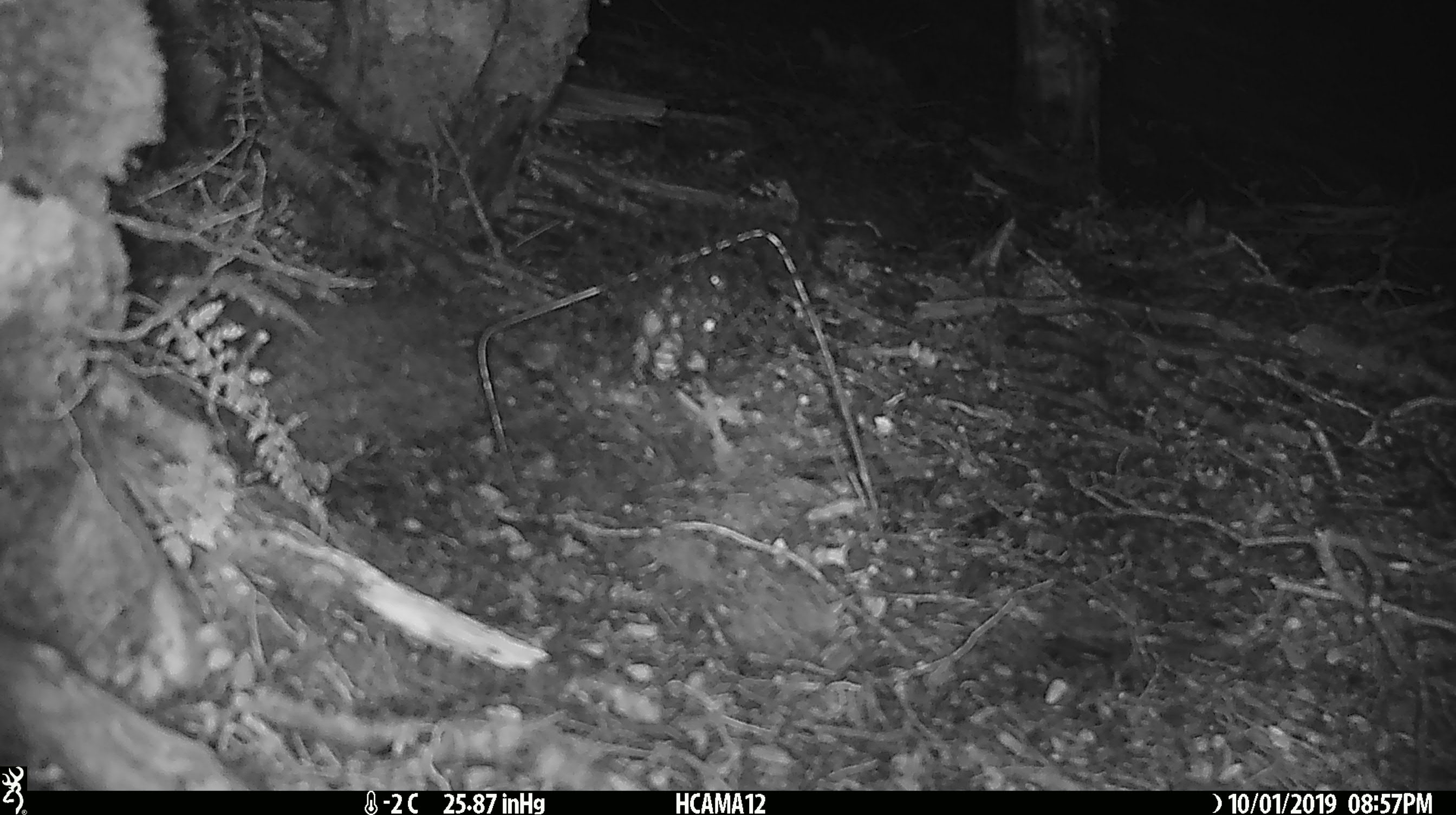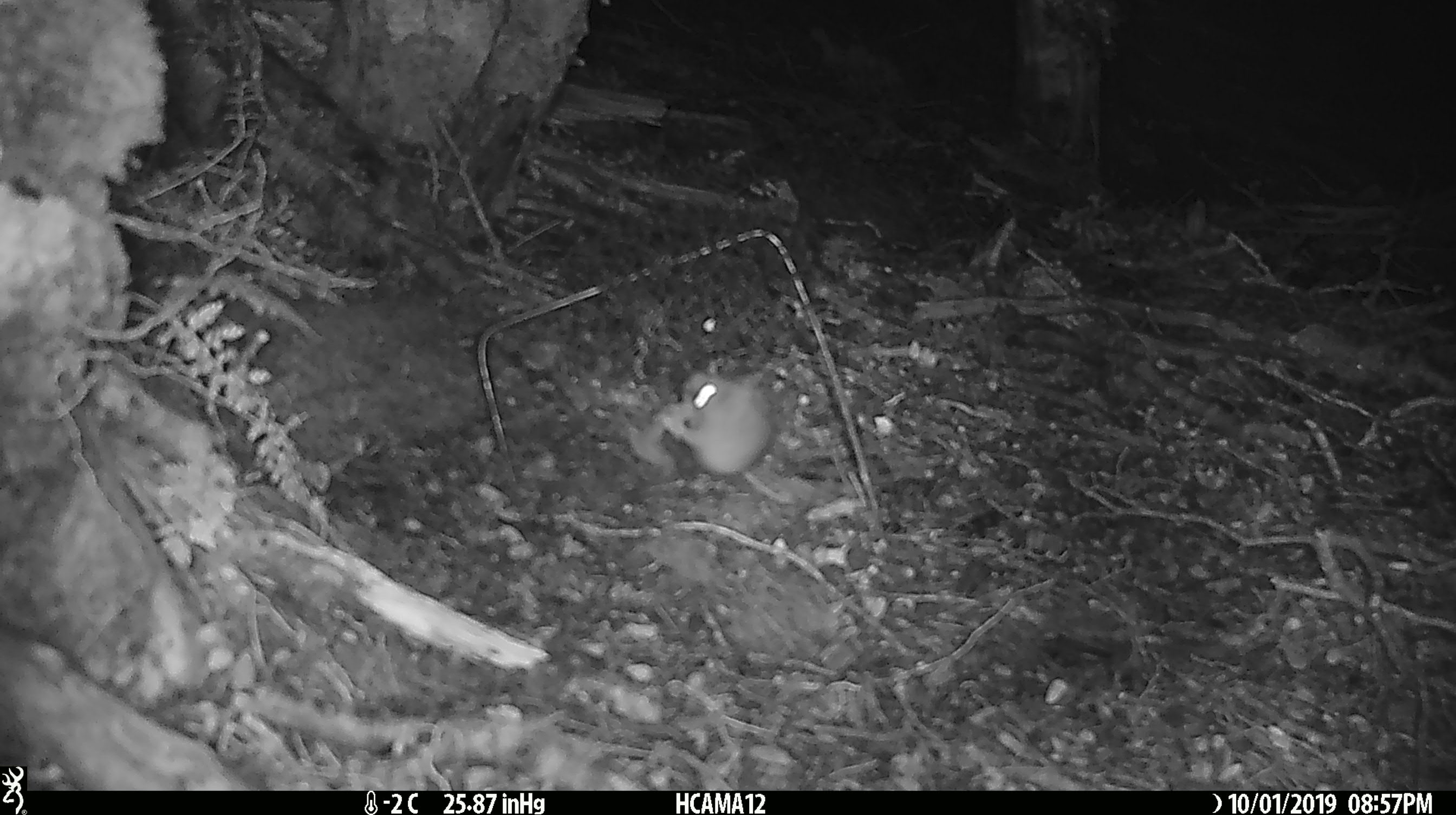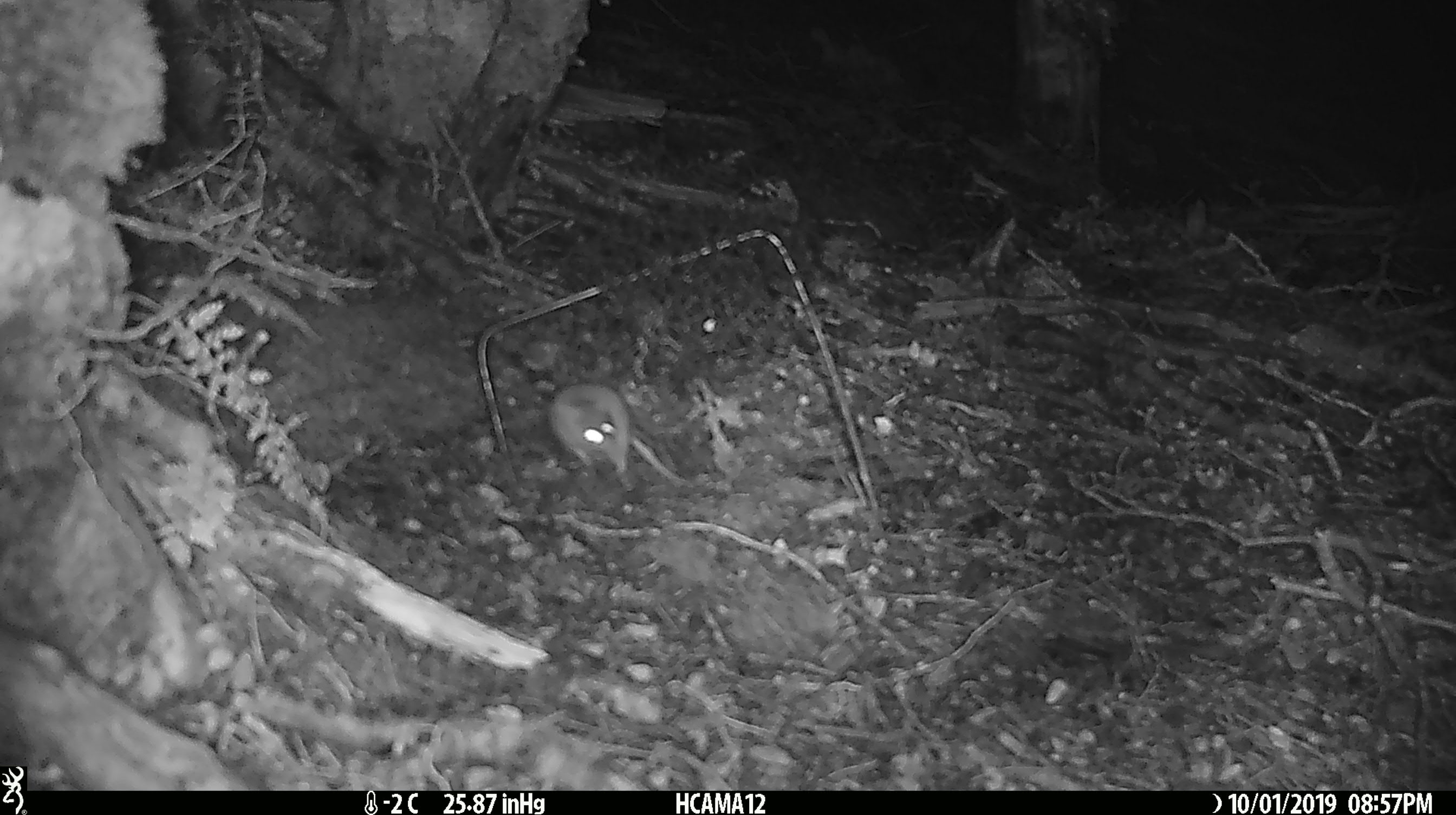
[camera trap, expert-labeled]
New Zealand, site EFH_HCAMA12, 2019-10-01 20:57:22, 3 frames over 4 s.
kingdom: Animalia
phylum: Chordata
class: Mammalia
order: Rodentia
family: Muridae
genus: Mus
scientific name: Mus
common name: mouse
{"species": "mouse (Mus)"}